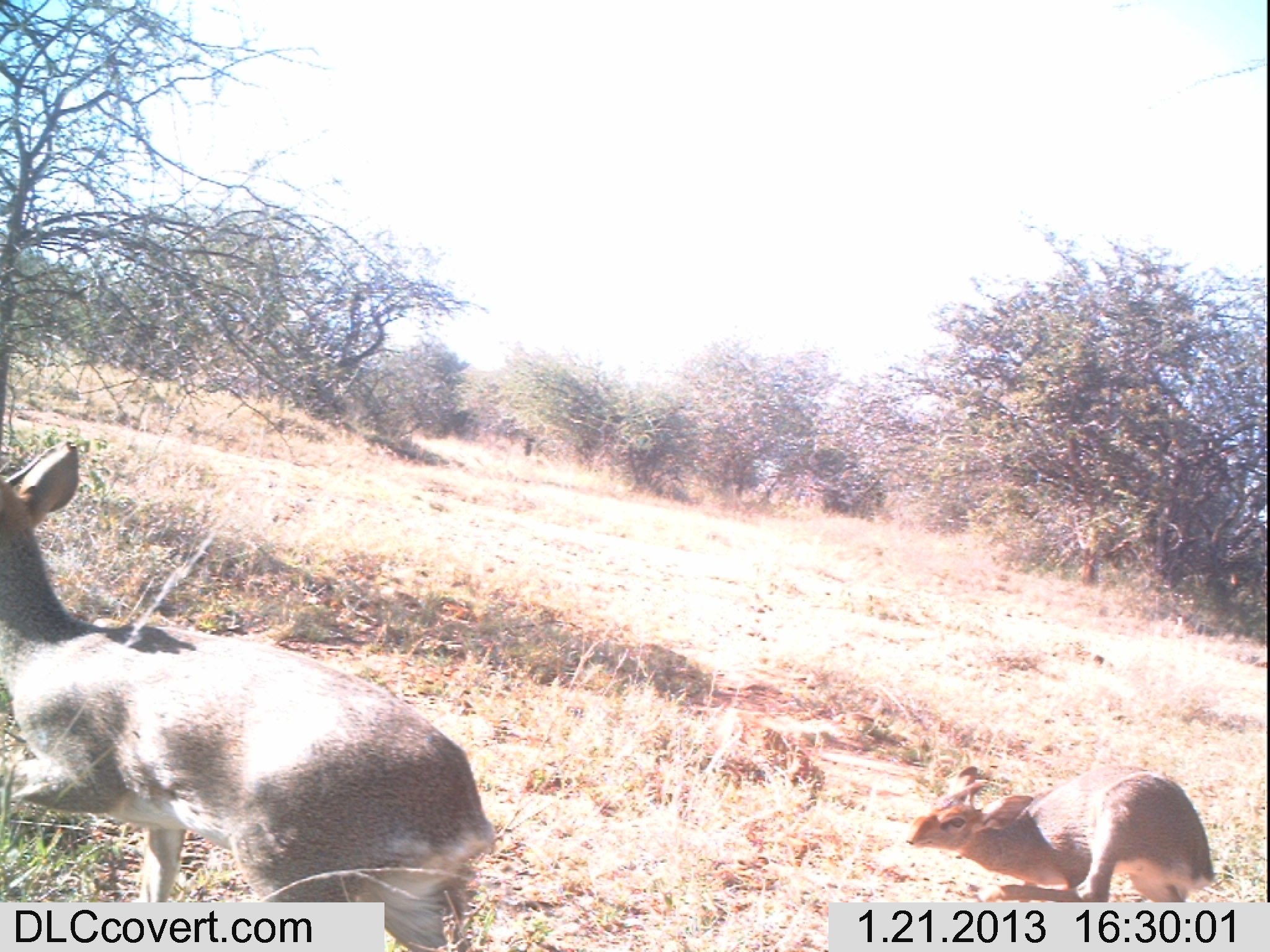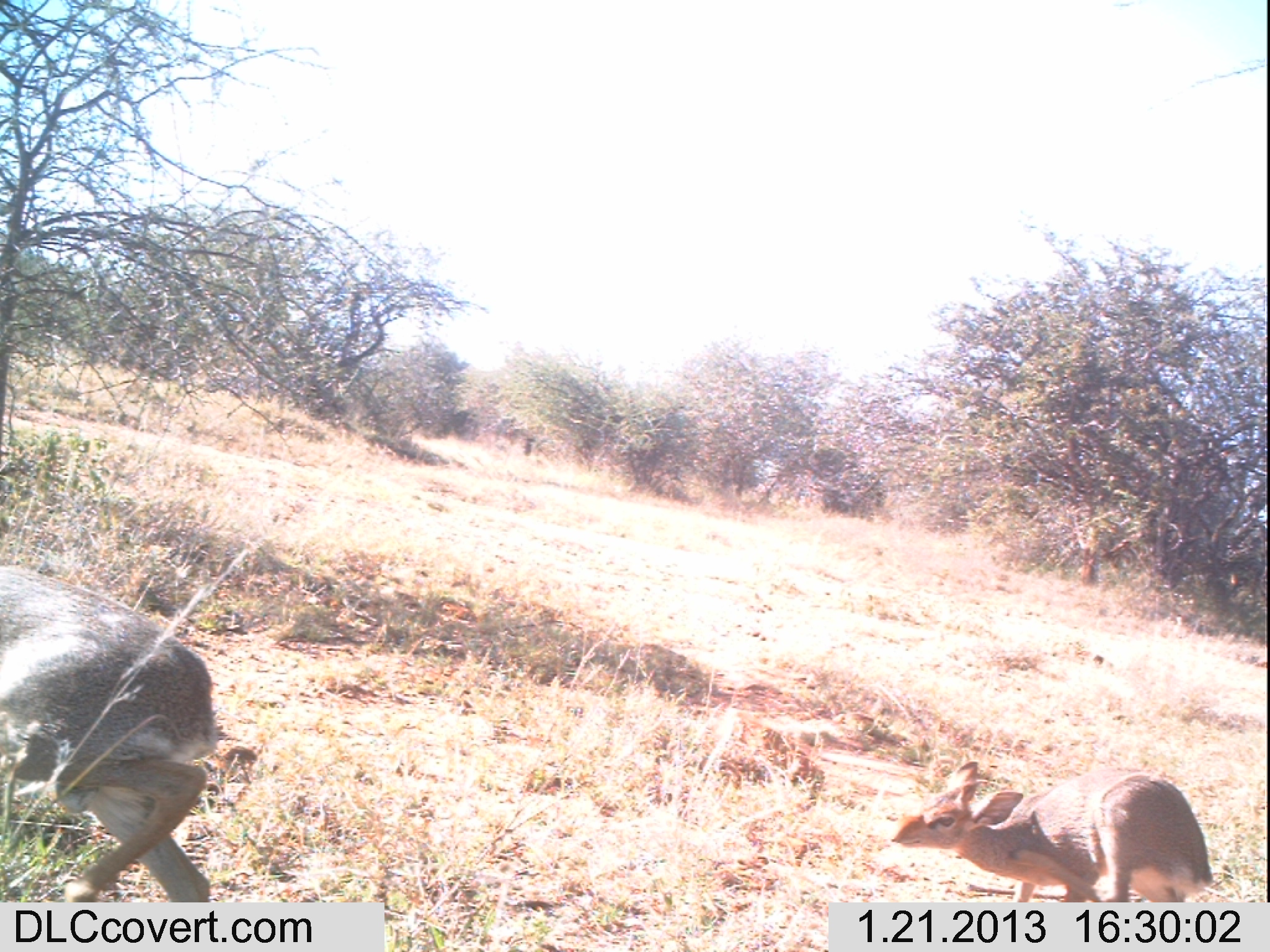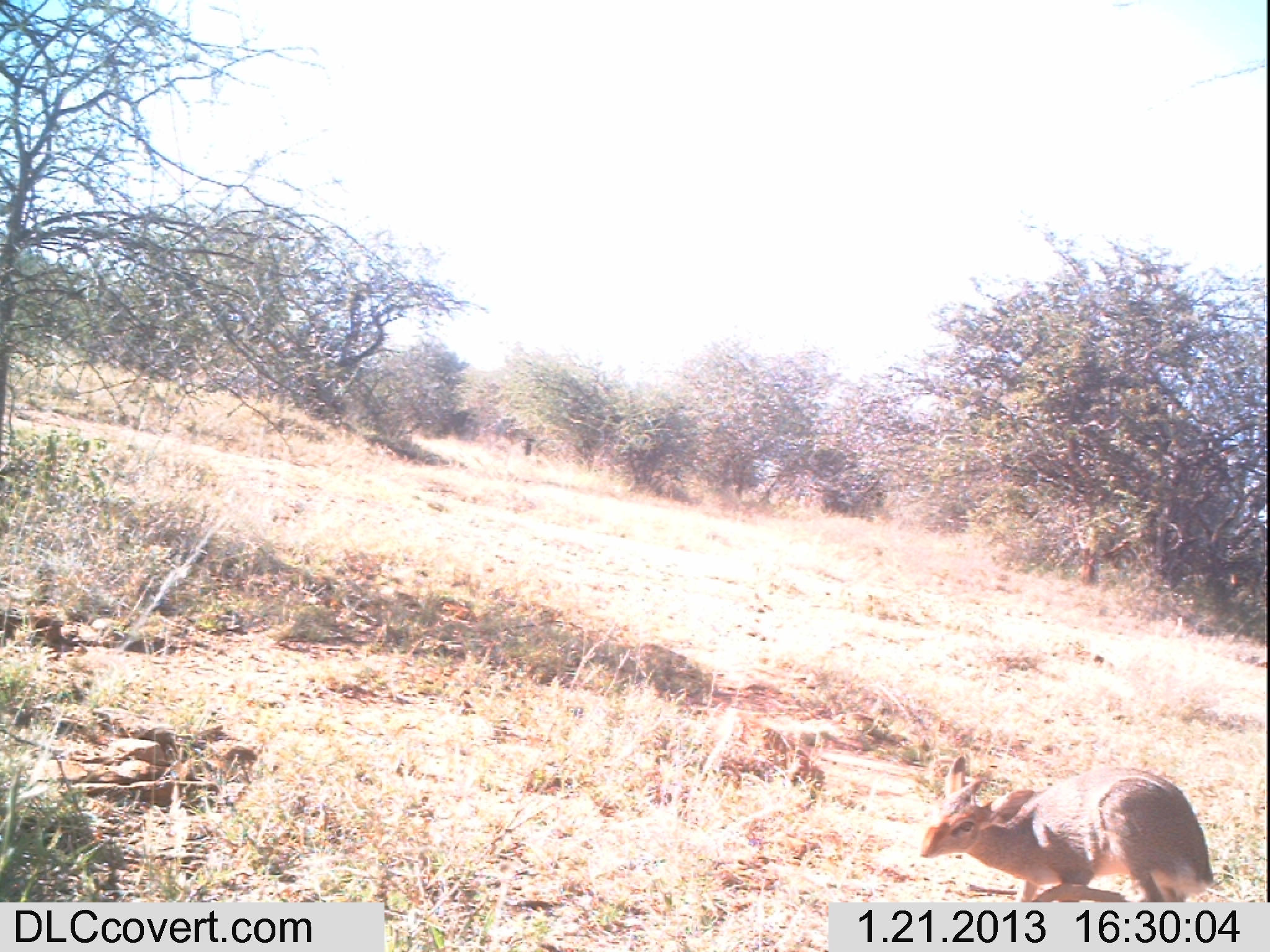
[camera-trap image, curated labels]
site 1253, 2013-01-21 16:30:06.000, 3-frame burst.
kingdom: Animalia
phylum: Chordata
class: Mammalia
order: Artiodactyla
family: Bovidae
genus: Madoqua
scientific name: Madoqua guentheri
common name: günther's dik-dik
Madoqua guentheri (günther's dik-dik), count 2.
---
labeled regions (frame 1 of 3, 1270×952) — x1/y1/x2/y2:
madoqua guentheri: 0/441/498/952; 906/765/1215/902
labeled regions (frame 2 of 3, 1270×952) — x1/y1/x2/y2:
madoqua guentheri: 0/562/223/902; 890/757/1212/902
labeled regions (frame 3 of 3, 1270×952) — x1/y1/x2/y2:
madoqua guentheri: 918/756/1214/902